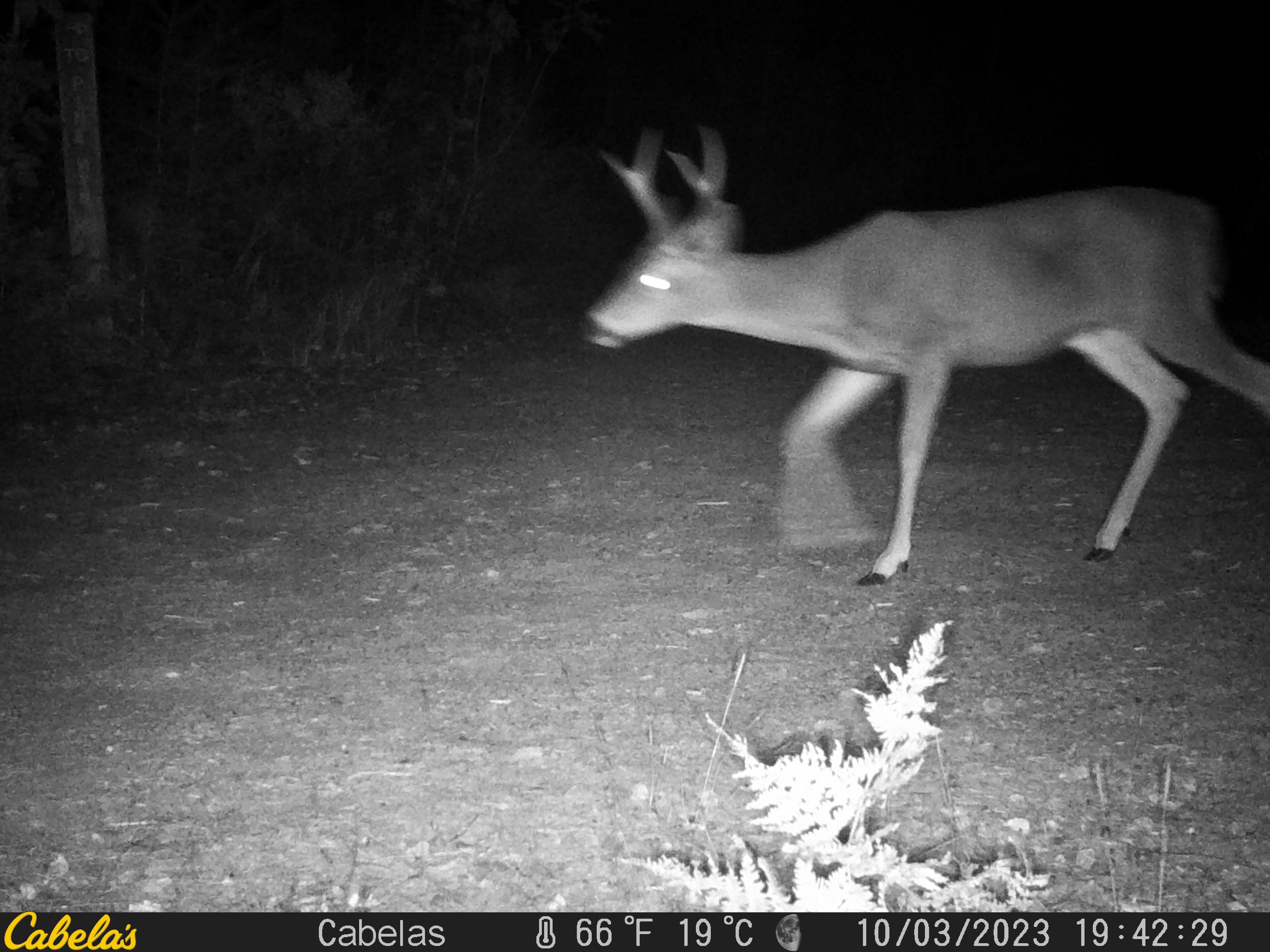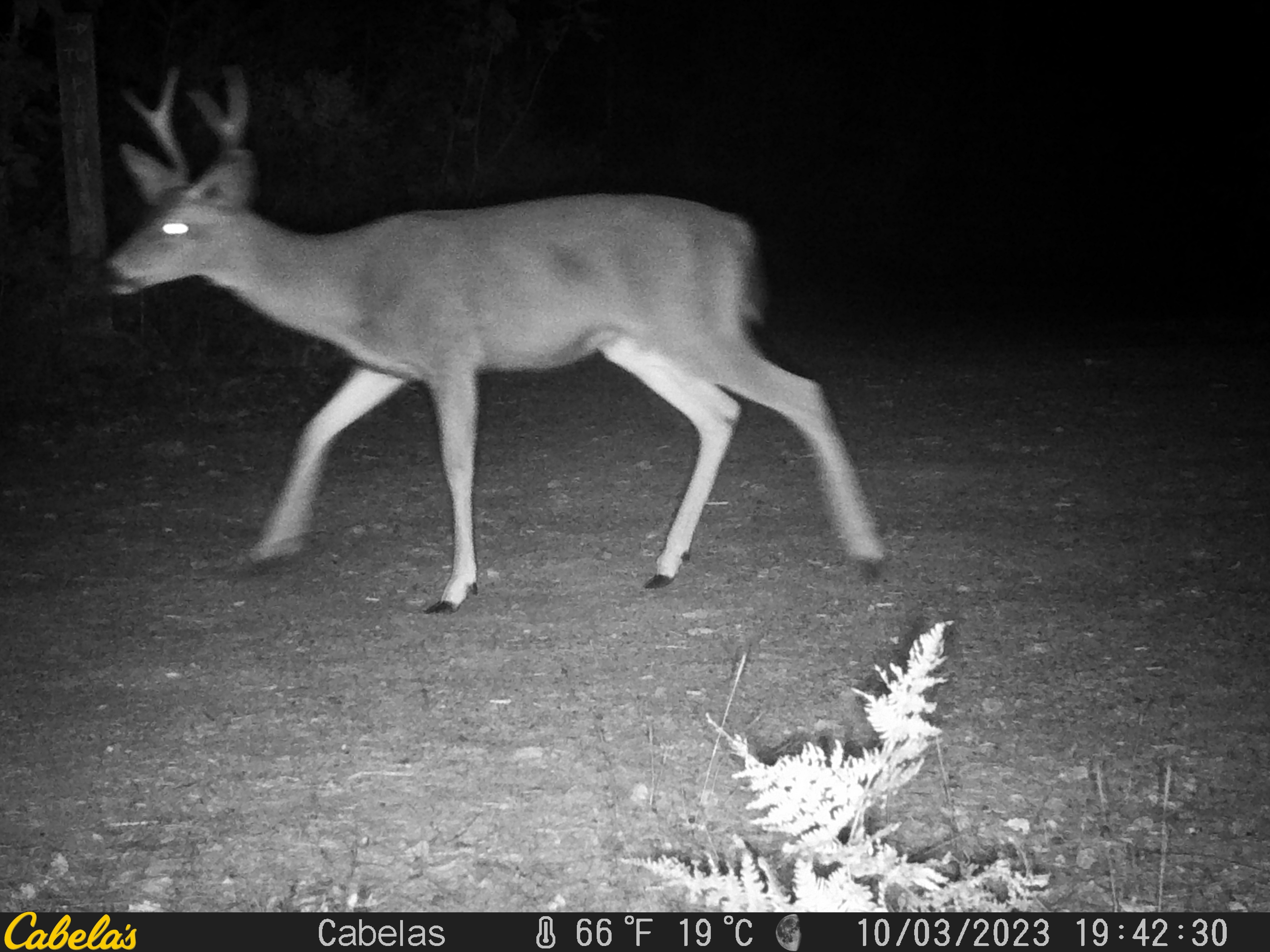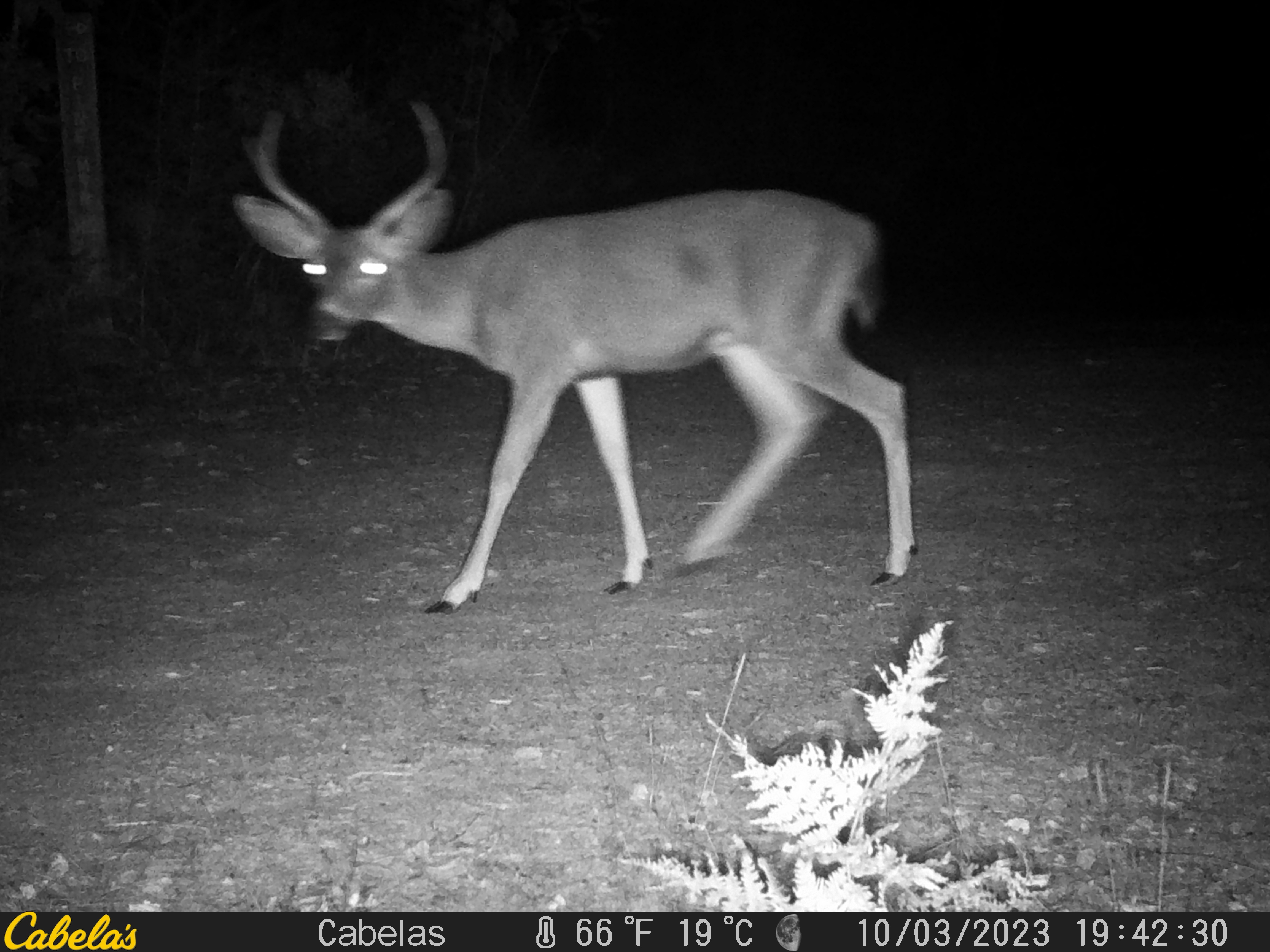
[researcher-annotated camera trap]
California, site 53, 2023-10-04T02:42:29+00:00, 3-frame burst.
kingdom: Animalia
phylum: Chordata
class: Mammalia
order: Artiodactyla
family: Cervidae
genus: Odocoileus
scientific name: Odocoileus hemionus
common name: mule deer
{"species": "mule deer (Odocoileus hemionus)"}